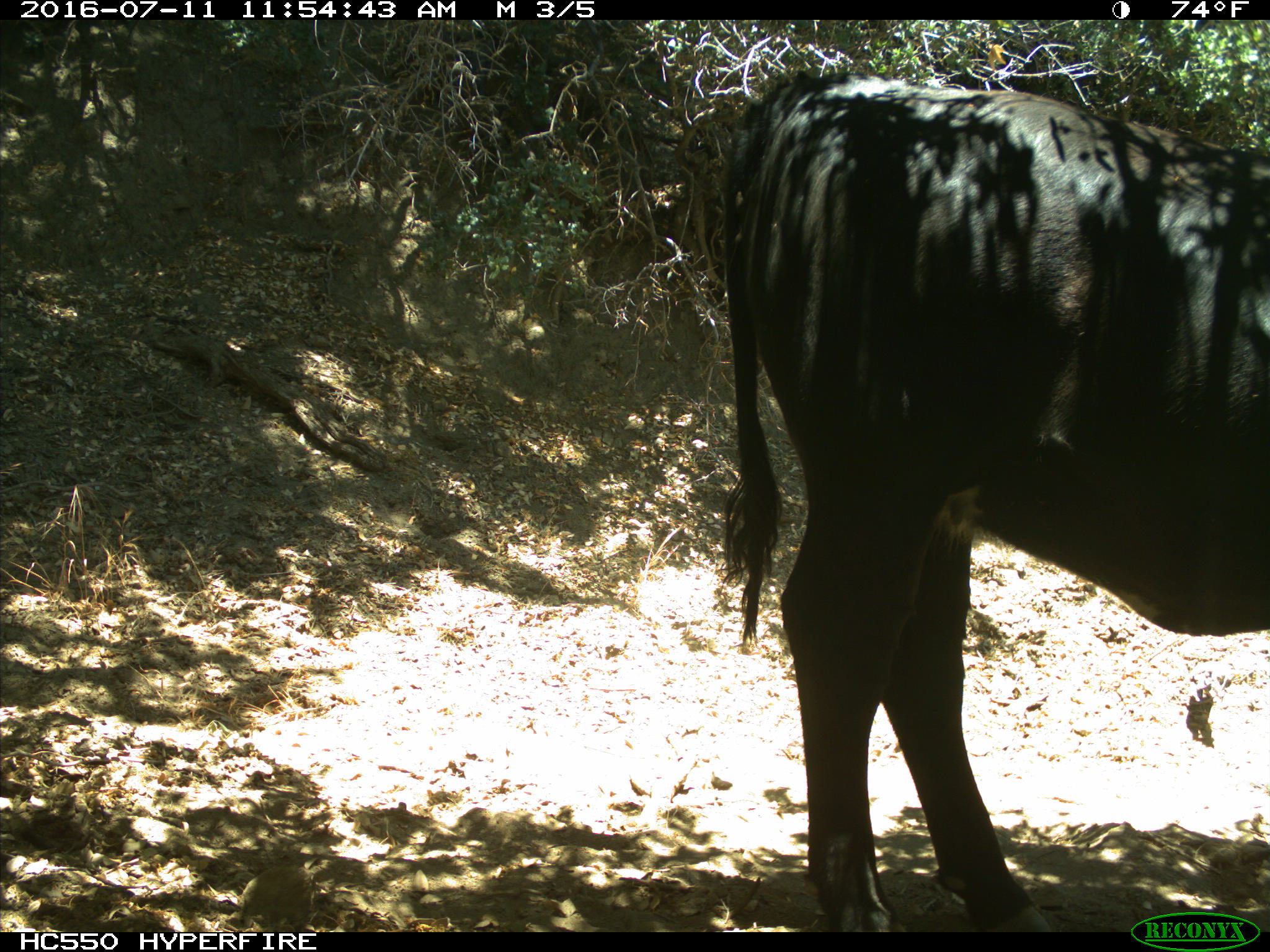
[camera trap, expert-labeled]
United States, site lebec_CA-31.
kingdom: Animalia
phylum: Chordata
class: Mammalia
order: Artiodactyla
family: Bovidae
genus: Bos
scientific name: Bos taurus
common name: domestic cow